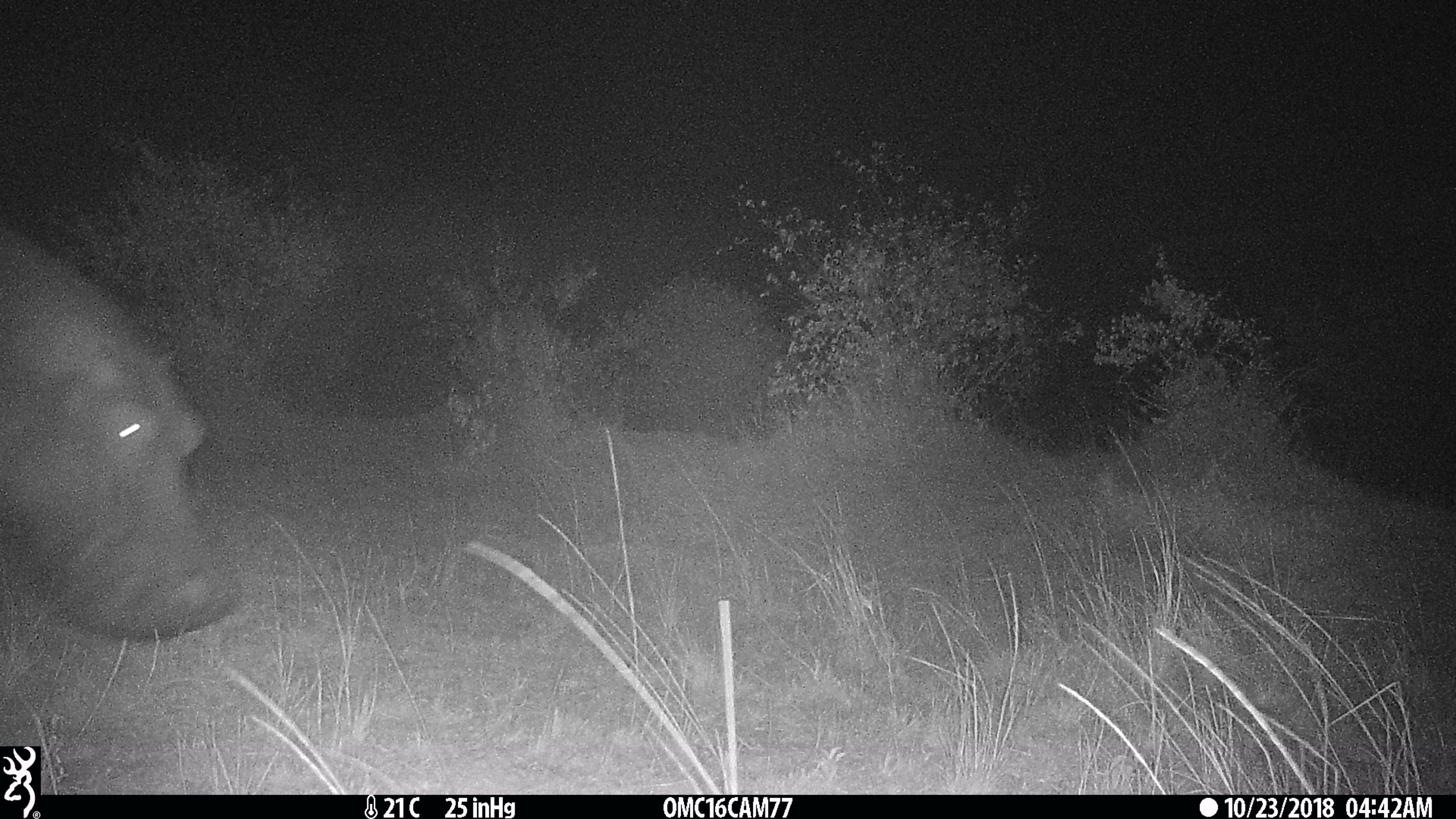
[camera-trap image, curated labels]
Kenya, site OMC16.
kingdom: Animalia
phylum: Chordata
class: Mammalia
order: Artiodactyla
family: Hippopotamidae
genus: Hippopotamus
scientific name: Hippopotamus amphibius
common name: hippopotamus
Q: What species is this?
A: Hippopotamus (Hippopotamus amphibius).